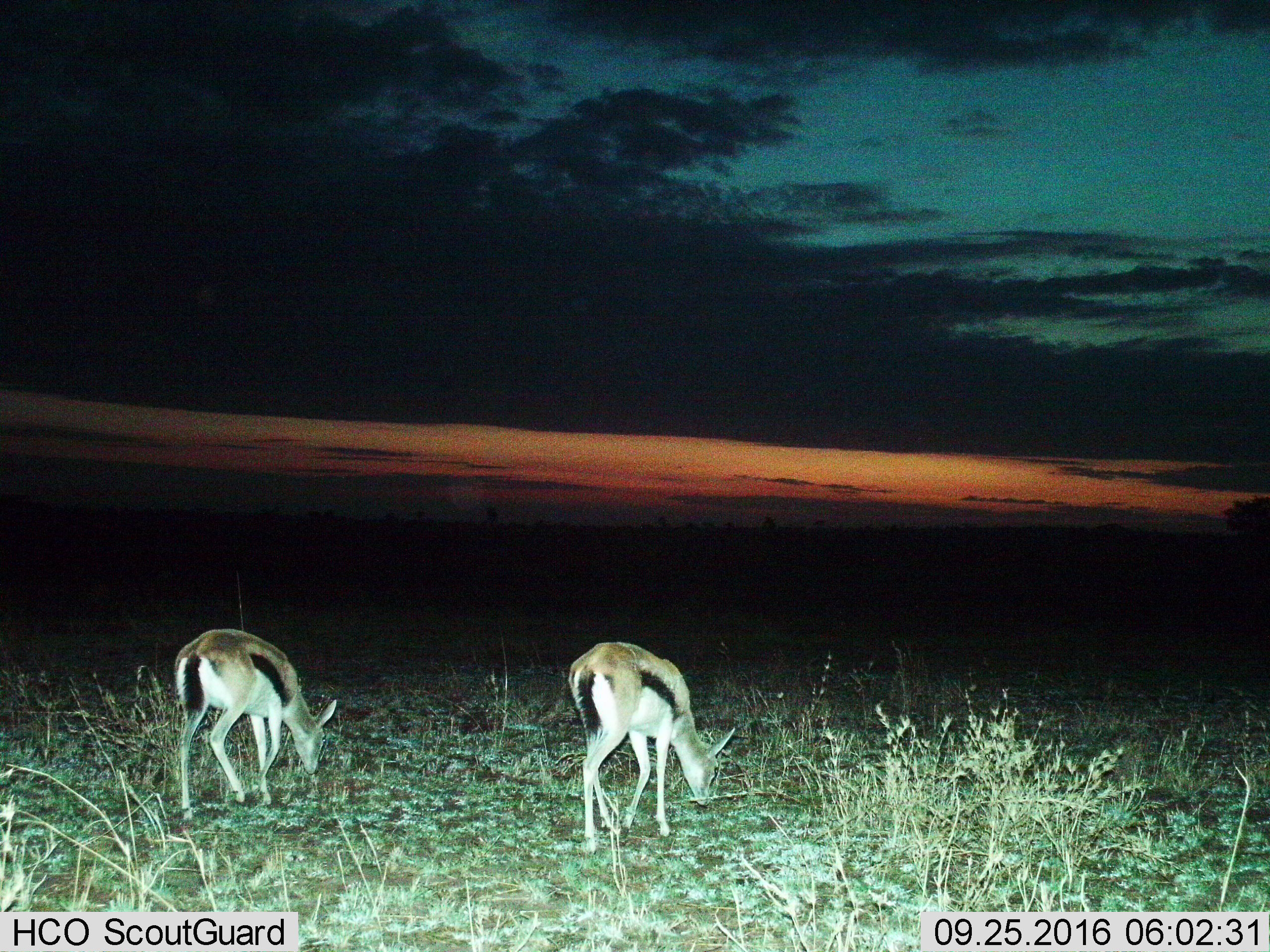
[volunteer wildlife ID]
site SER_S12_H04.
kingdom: Animalia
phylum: Chordata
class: Mammalia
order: Artiodactyla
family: Bovidae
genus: Eudorcas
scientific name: Eudorcas thomsonii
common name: thomson's gazelle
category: gazellethomsons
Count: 2.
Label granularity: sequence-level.